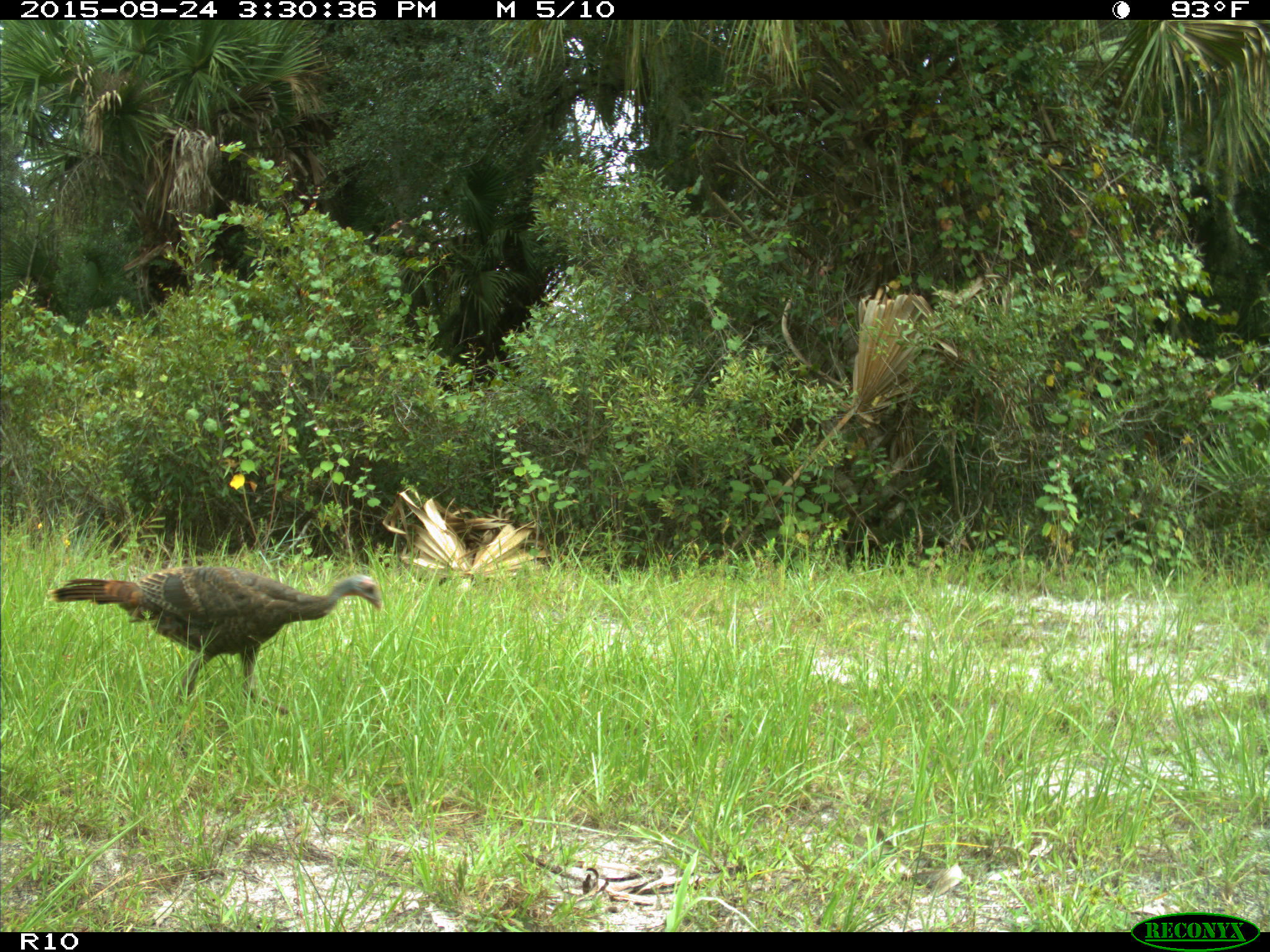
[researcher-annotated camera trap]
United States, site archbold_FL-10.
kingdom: Animalia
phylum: Chordata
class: Aves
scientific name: Aves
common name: birds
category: unidentified bird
Unidentified bird (birds) (Aves).